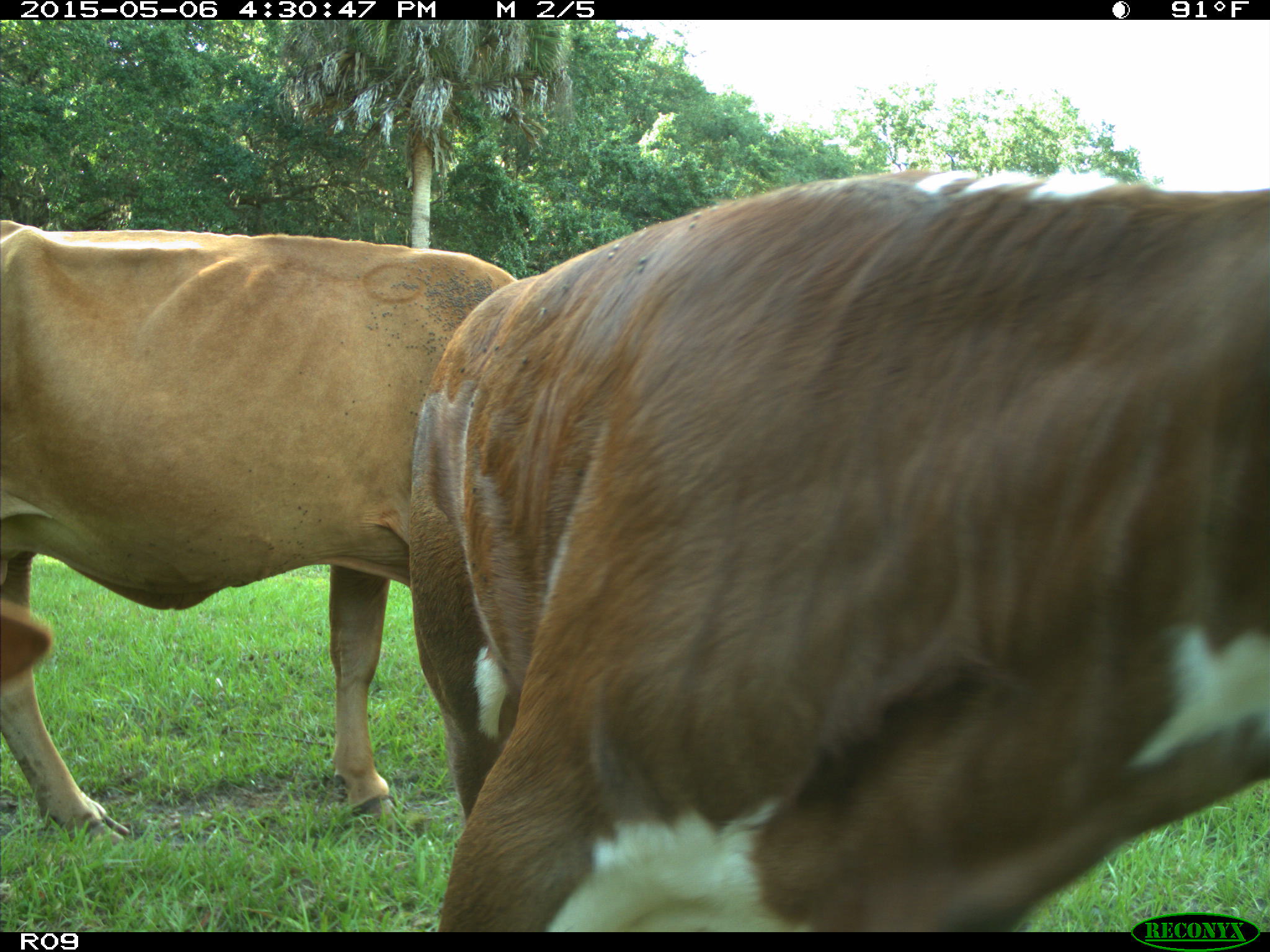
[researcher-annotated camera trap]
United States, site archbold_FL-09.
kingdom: Animalia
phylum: Chordata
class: Mammalia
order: Artiodactyla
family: Bovidae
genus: Bos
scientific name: Bos taurus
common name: domestic cow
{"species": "Bos taurus (domestic cow)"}